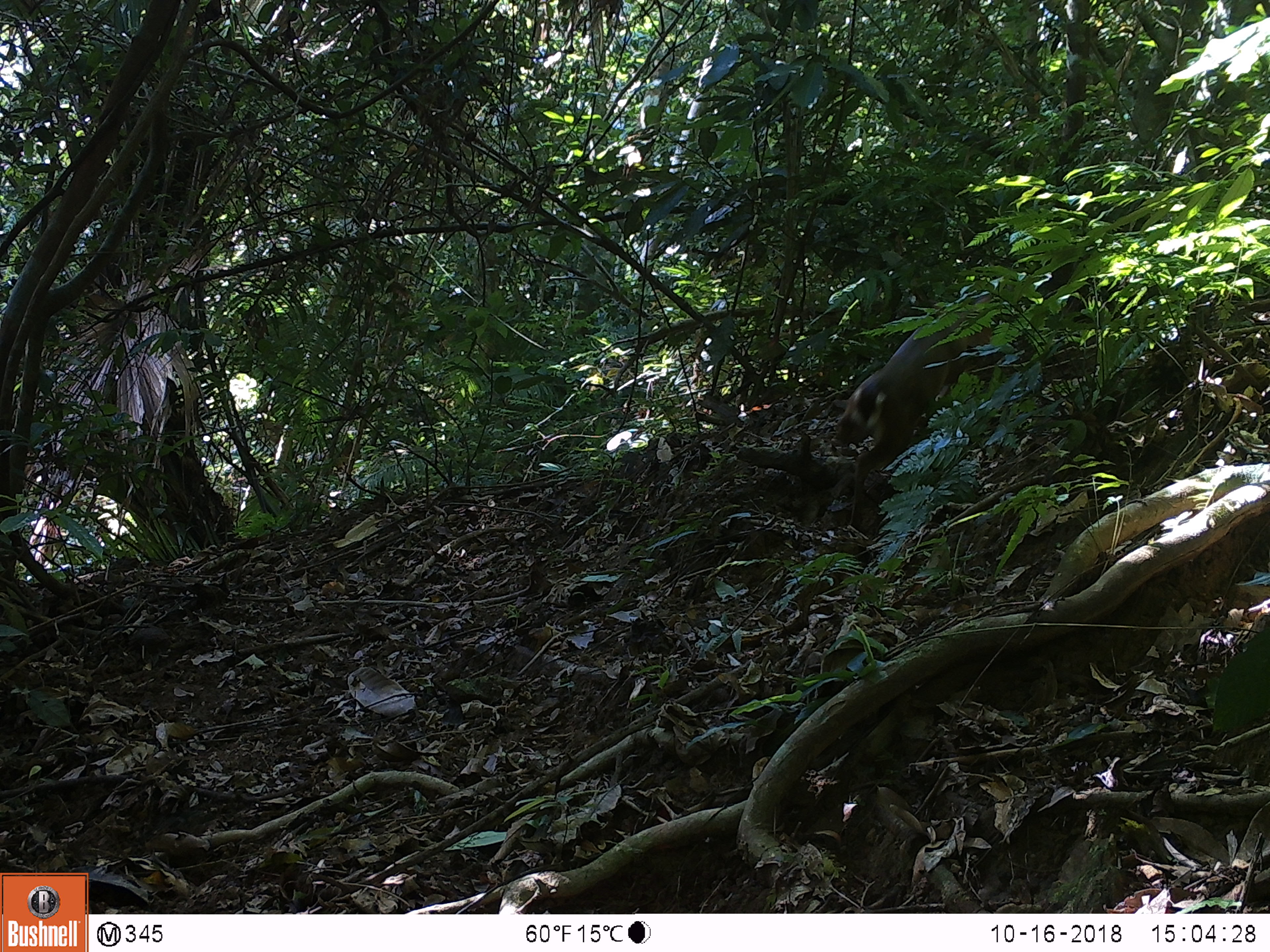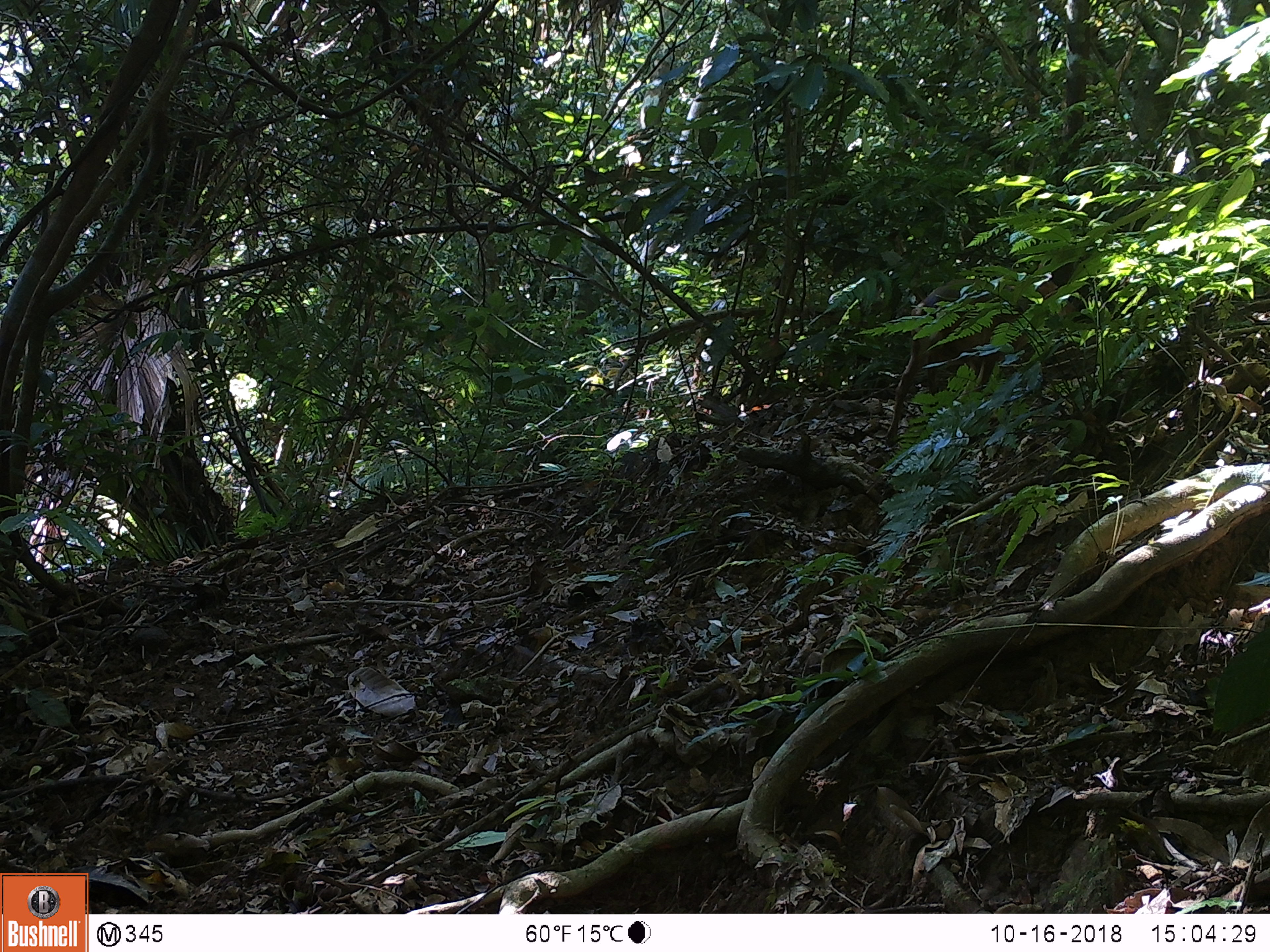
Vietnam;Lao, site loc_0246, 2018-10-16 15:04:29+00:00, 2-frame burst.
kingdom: Animalia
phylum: Chordata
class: Mammalia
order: Artiodactyla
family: Cervidae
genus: Muntiacus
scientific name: Muntiacus vuquangensis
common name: large-antlered muntjac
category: large antlered muntjac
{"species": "large antlered muntjac (large-antlered muntjac) (Muntiacus vuquangensis)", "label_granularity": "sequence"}